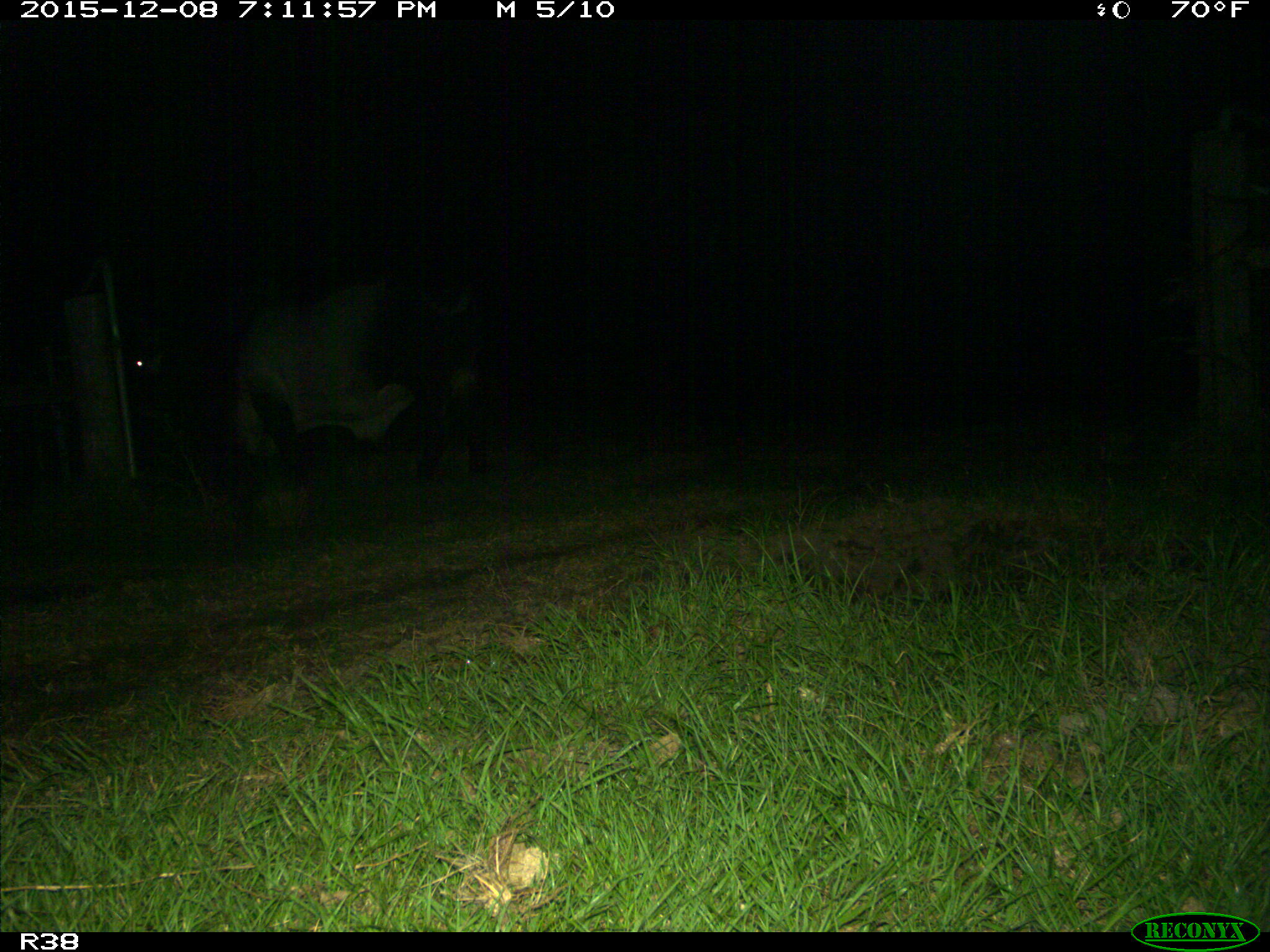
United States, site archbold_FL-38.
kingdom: Animalia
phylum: Chordata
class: Mammalia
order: Artiodactyla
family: Bovidae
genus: Bos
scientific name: Bos taurus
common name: domestic cow